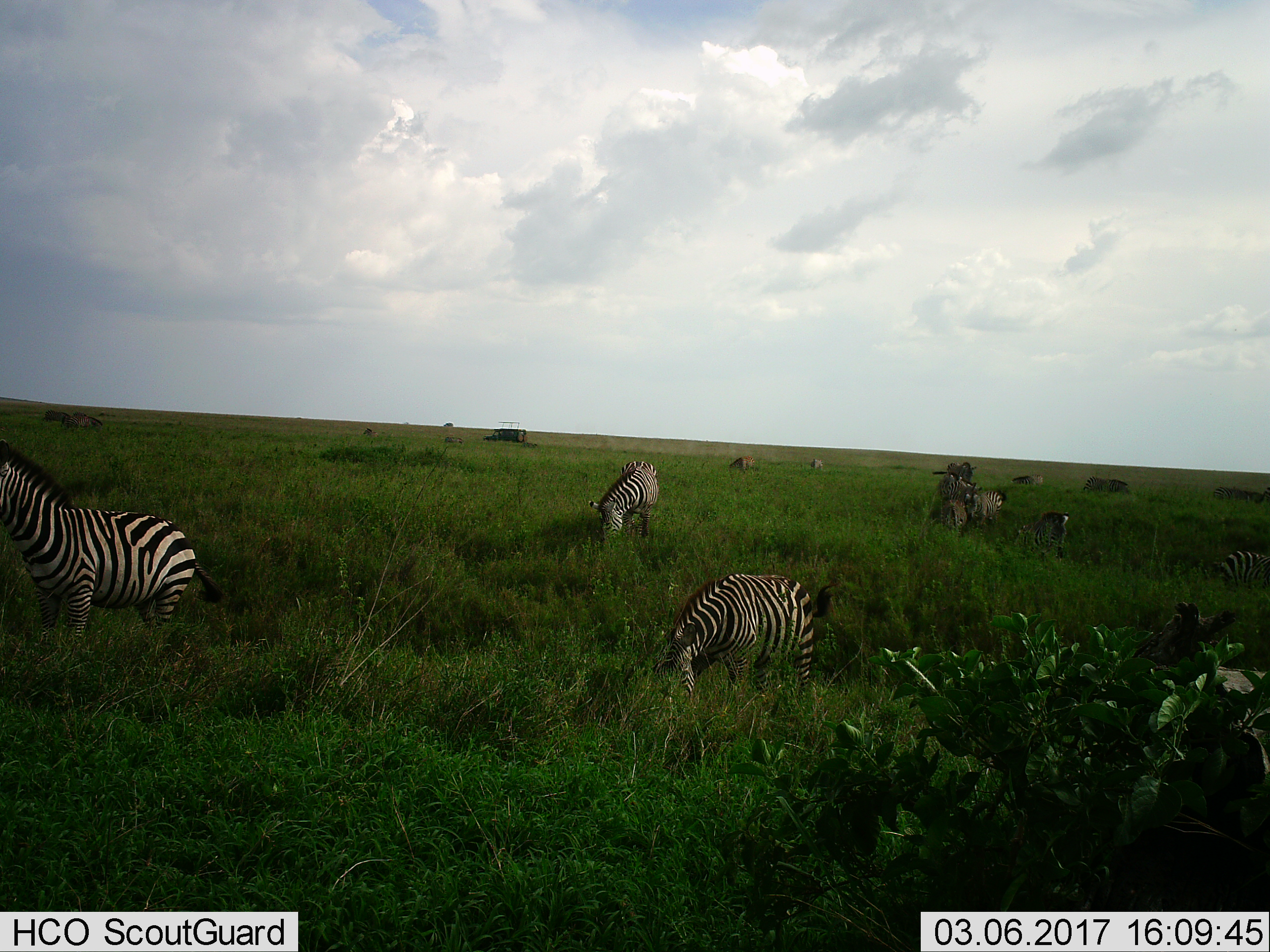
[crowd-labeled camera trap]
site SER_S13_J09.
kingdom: Animalia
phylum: Chordata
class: Mammalia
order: Perissodactyla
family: Equidae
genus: Equus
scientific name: Equus quagga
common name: plains zebra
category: zebraplains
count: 11-50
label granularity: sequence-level